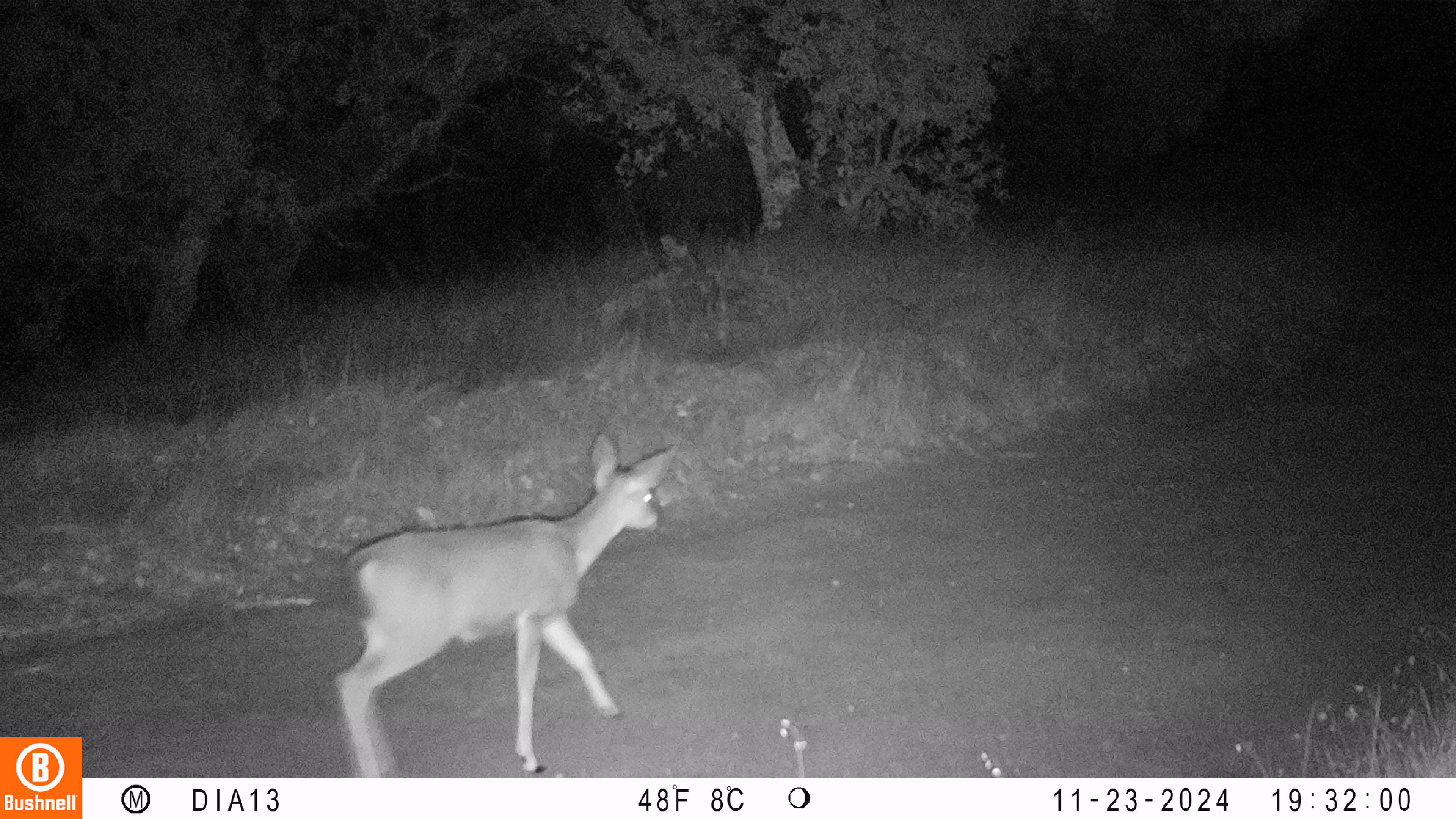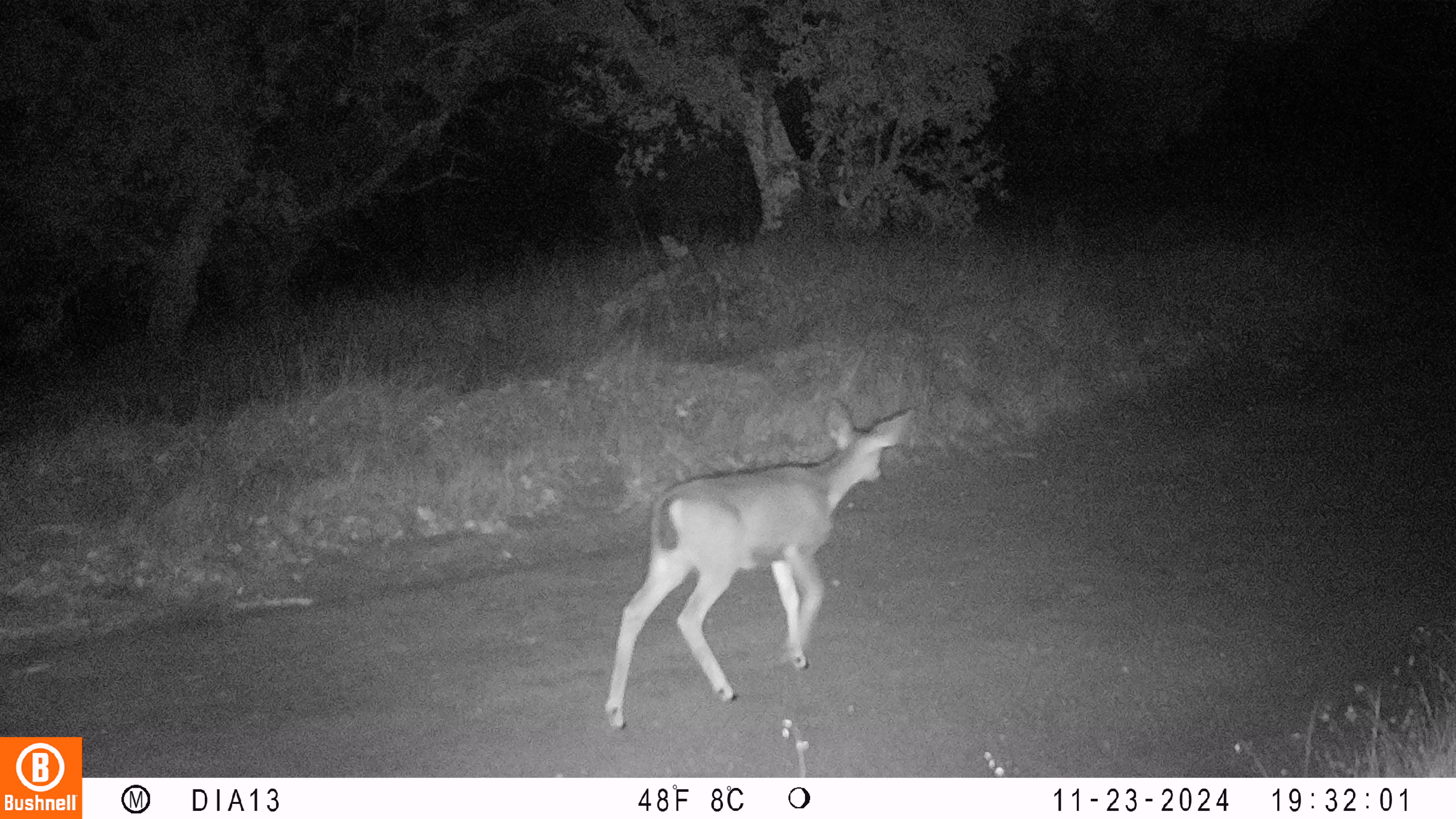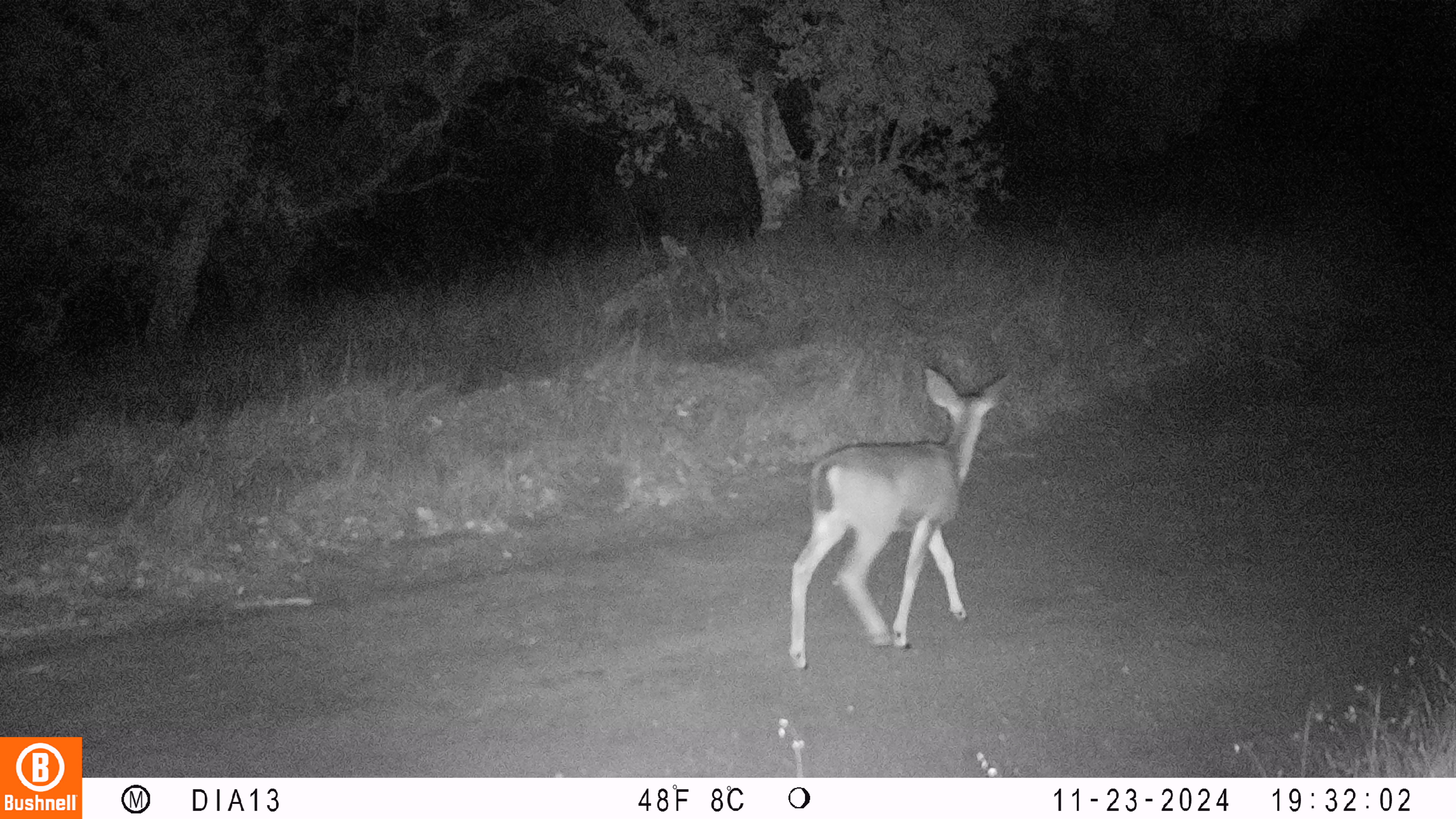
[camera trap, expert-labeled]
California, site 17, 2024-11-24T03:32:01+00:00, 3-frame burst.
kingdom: Animalia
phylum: Chordata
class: Mammalia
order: Artiodactyla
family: Cervidae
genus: Odocoileus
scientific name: Odocoileus hemionus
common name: mule deer